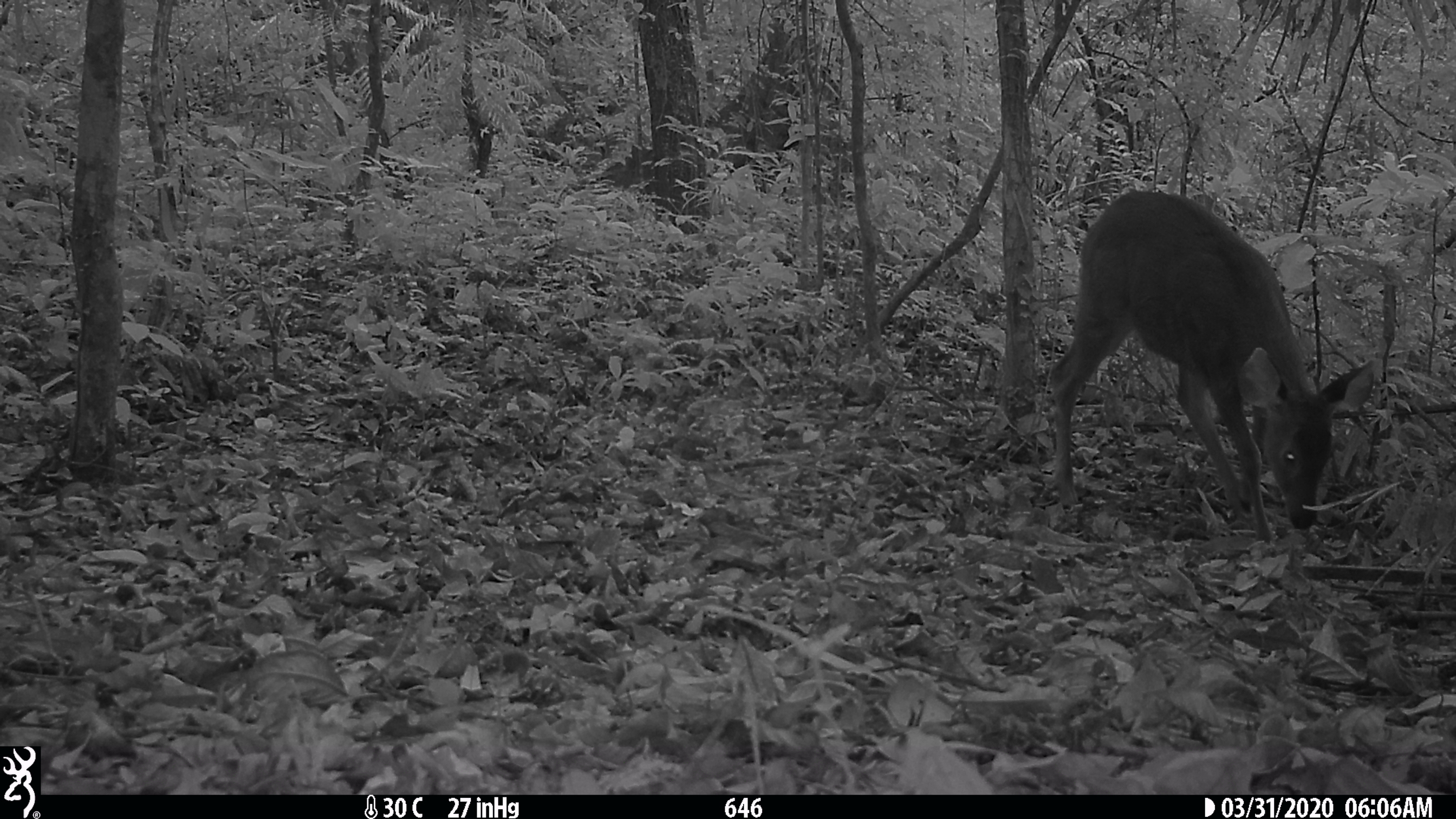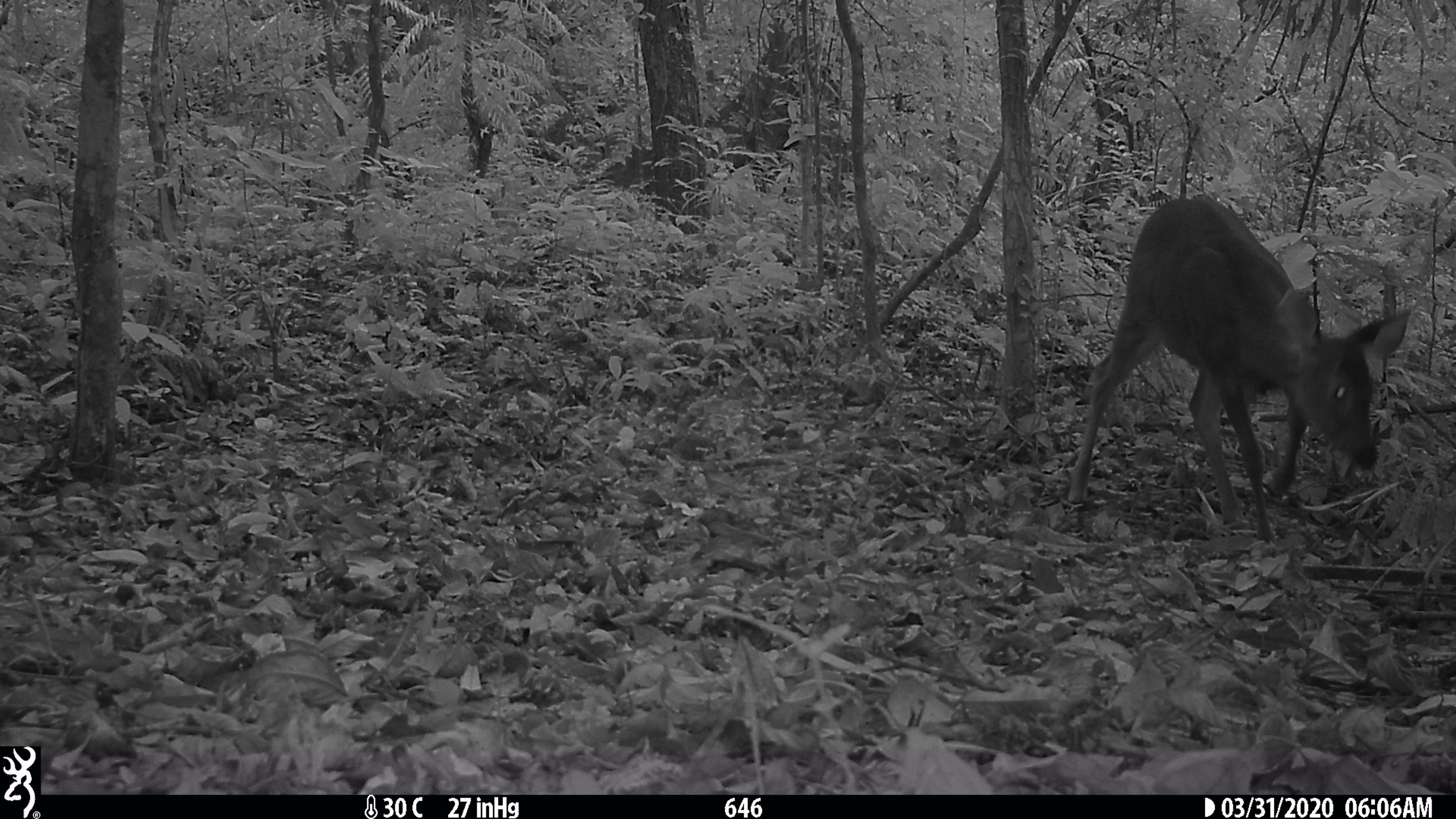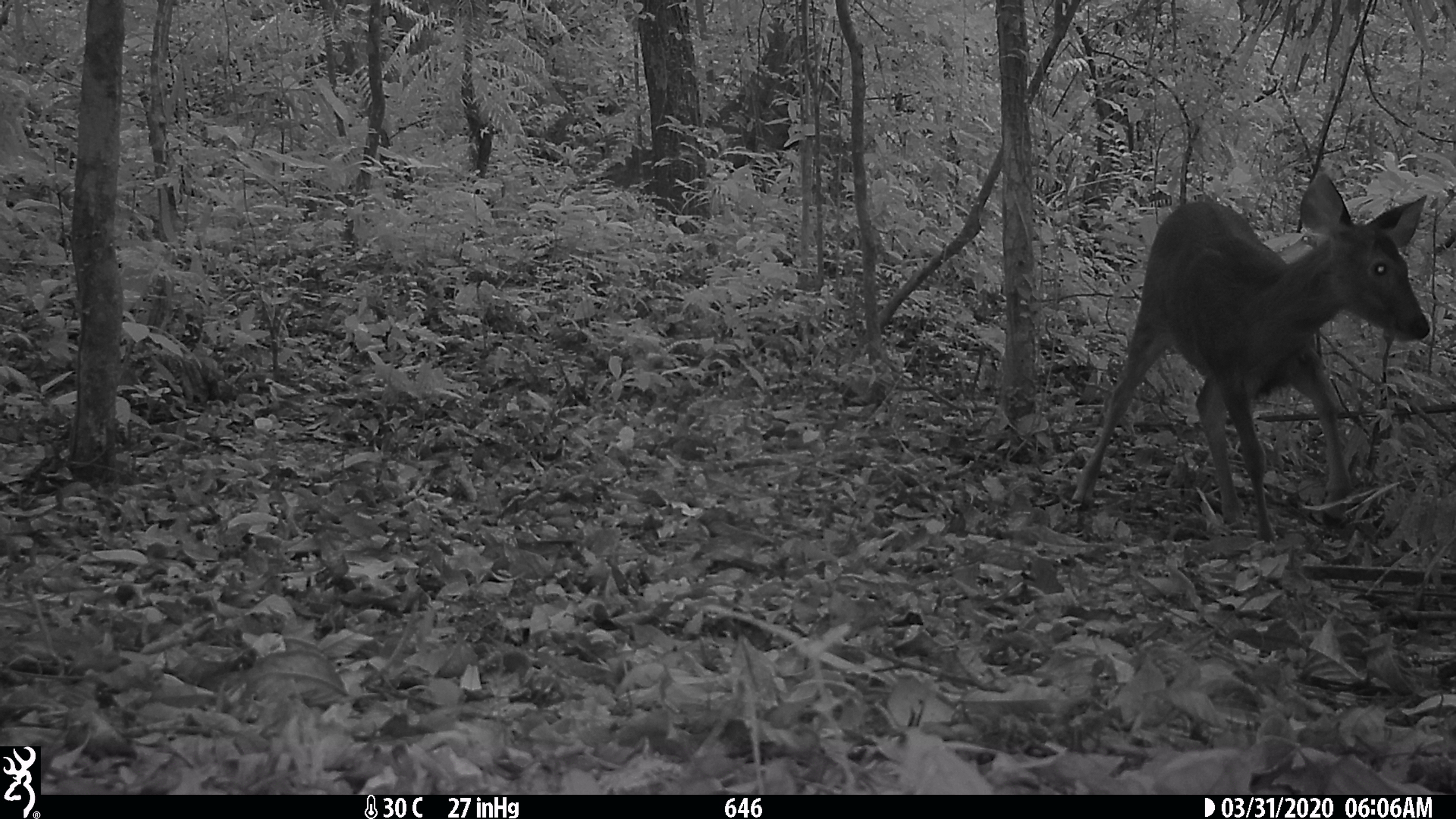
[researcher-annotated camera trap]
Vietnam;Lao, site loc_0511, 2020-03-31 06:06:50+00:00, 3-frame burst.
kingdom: Animalia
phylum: Chordata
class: Mammalia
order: Artiodactyla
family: Cervidae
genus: Rusa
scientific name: Rusa unicolor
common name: sambar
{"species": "sambar (Rusa unicolor)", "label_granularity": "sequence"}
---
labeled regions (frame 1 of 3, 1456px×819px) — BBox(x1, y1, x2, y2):
sambar: BBox(1041, 187, 1375, 544)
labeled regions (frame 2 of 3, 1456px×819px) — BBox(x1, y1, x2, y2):
sambar: BBox(1066, 192, 1412, 541)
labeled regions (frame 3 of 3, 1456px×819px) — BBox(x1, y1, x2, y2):
sambar: BBox(1068, 170, 1429, 541)